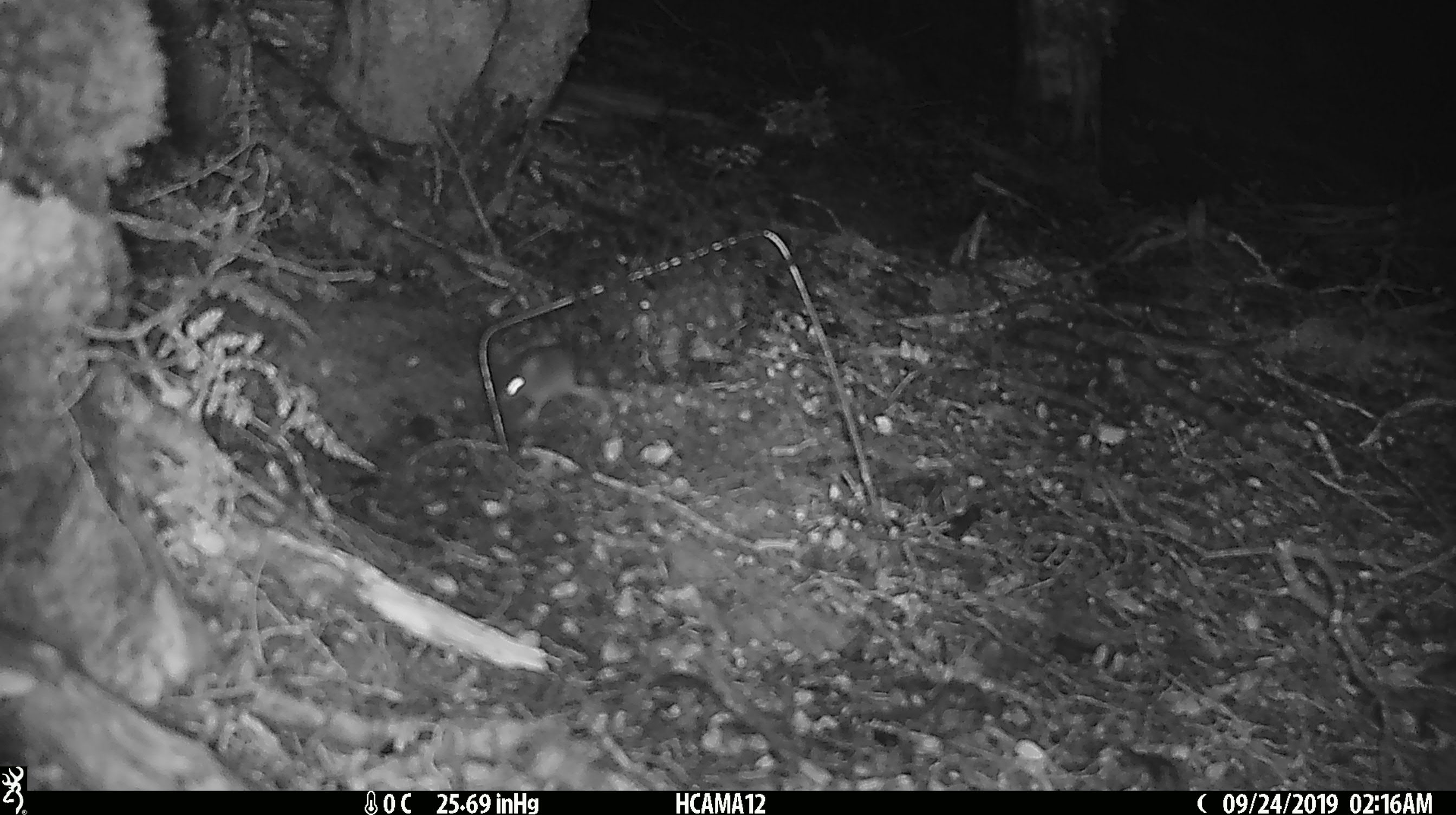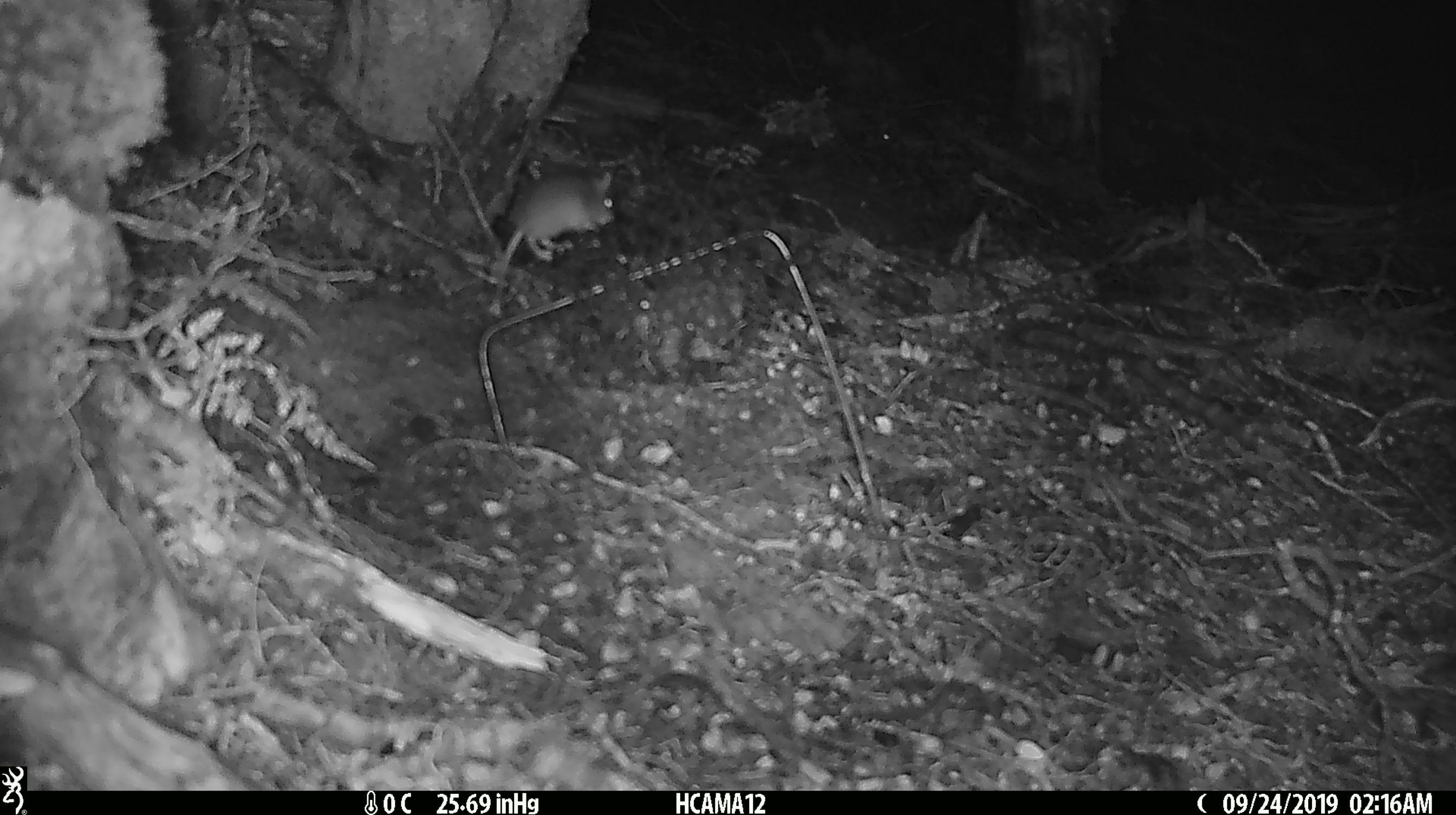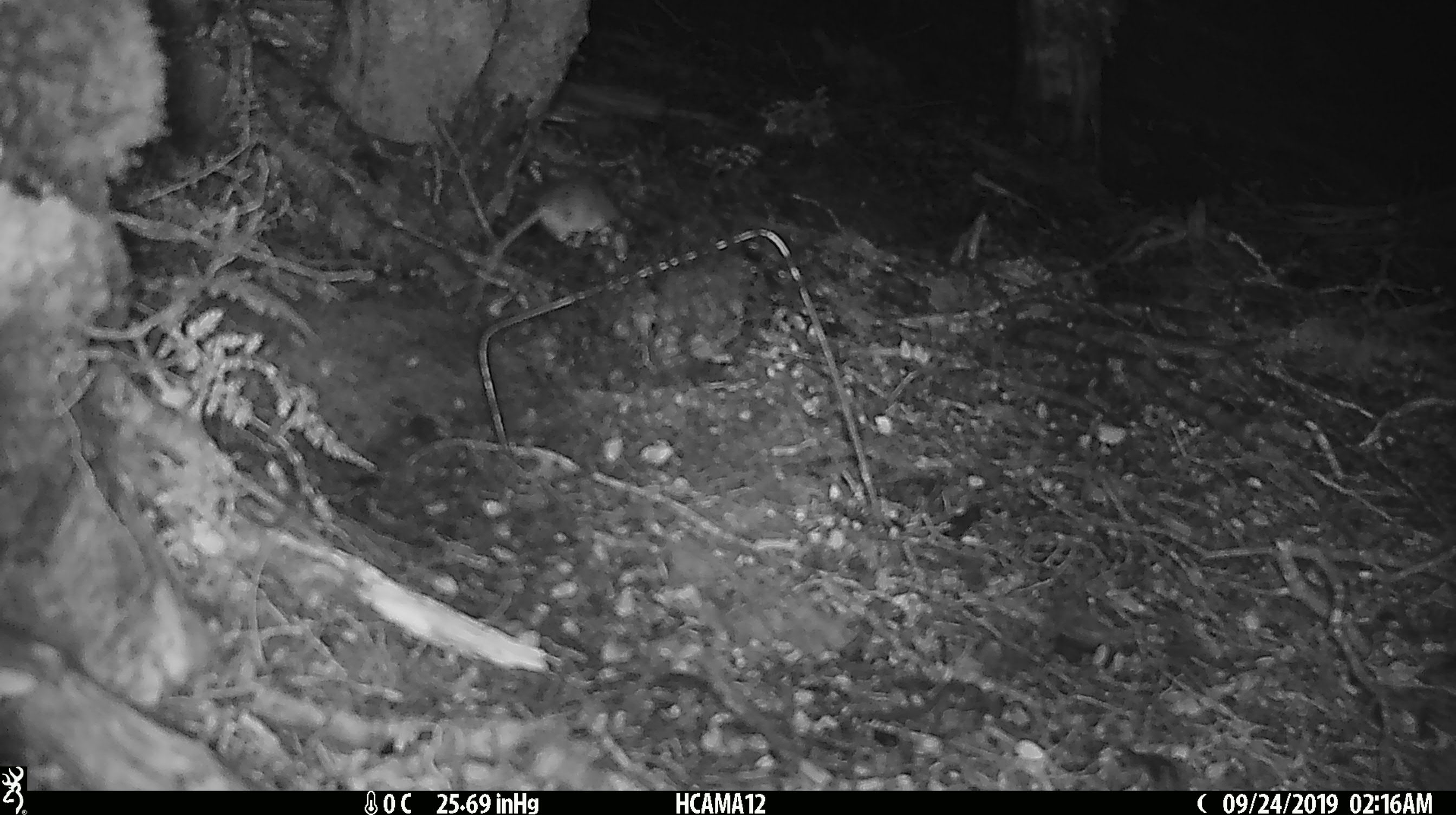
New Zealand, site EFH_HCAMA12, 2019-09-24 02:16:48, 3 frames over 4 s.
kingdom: Animalia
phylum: Chordata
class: Mammalia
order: Rodentia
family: Muridae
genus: Mus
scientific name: Mus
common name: mouse